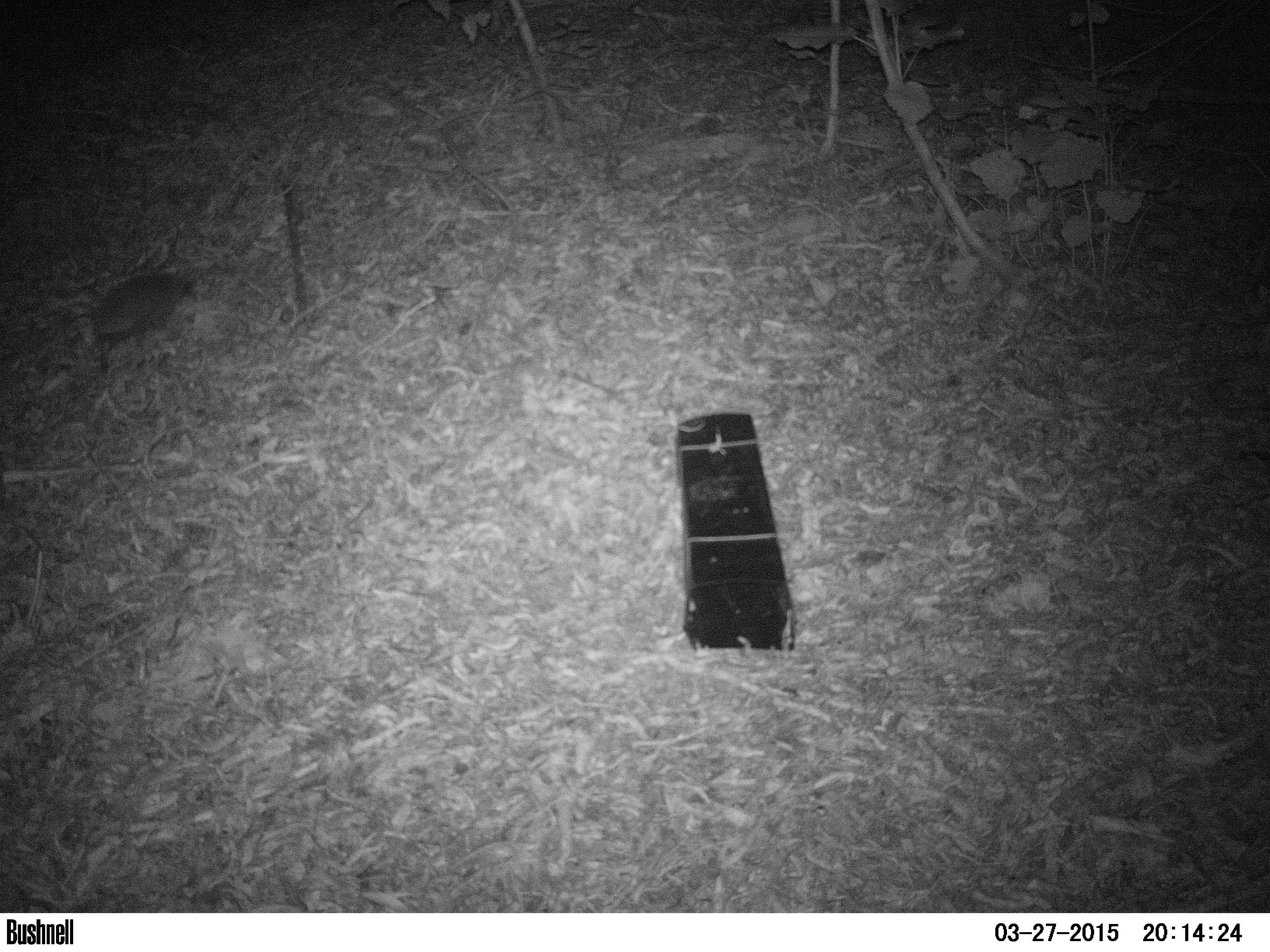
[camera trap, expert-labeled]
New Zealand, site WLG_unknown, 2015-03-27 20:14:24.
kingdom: Animalia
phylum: Chordata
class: Mammalia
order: Eulipotyphla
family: Erinaceidae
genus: Erinaceus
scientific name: Erinaceus europaeus europaeus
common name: european hedgehog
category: hedgehog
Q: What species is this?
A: Hedgehog (european hedgehog) (Erinaceus europaeus europaeus).